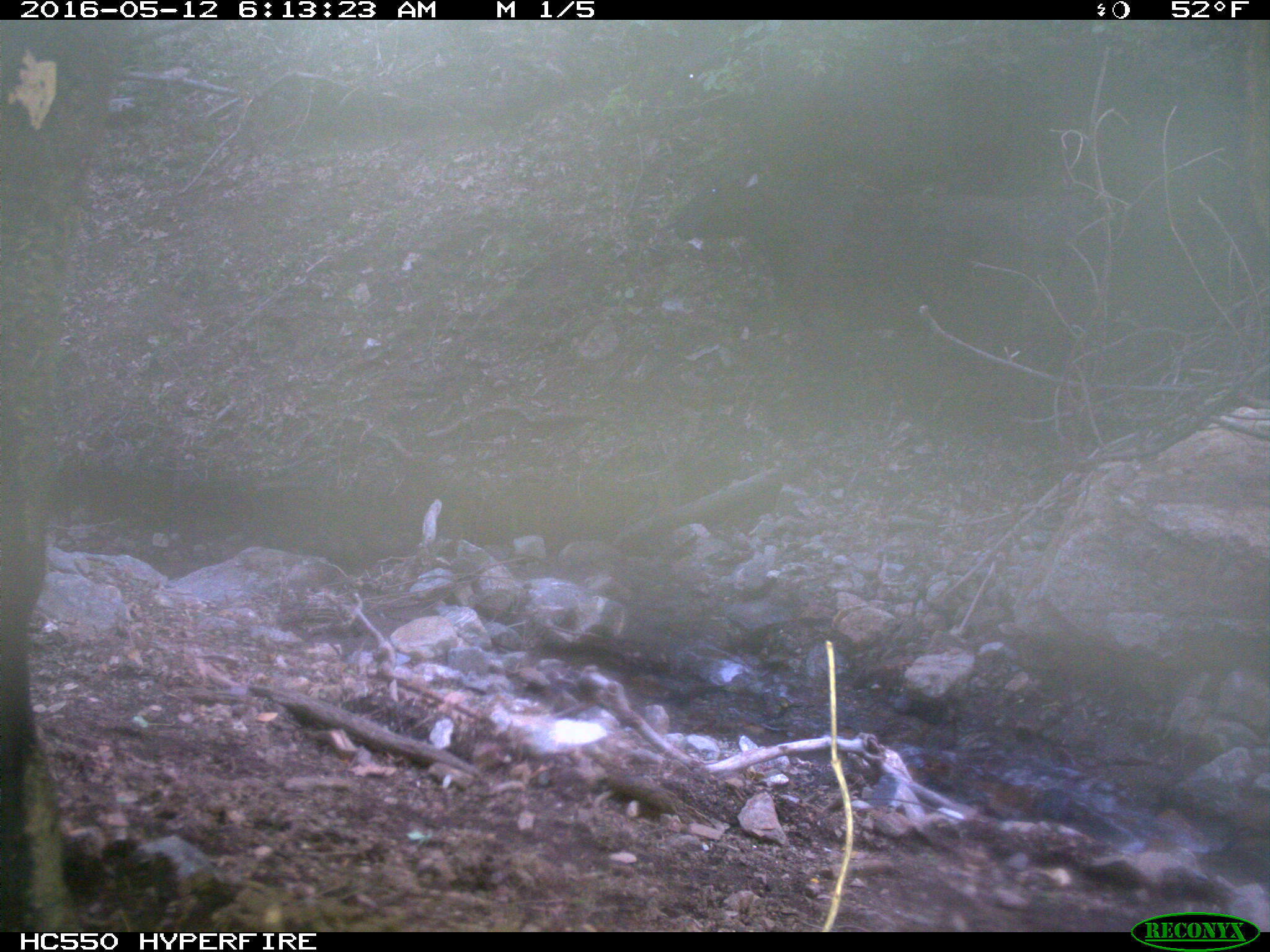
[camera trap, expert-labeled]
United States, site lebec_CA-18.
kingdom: Animalia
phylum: Chordata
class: Mammalia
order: Artiodactyla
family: Bovidae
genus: Bos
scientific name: Bos taurus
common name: domestic cow